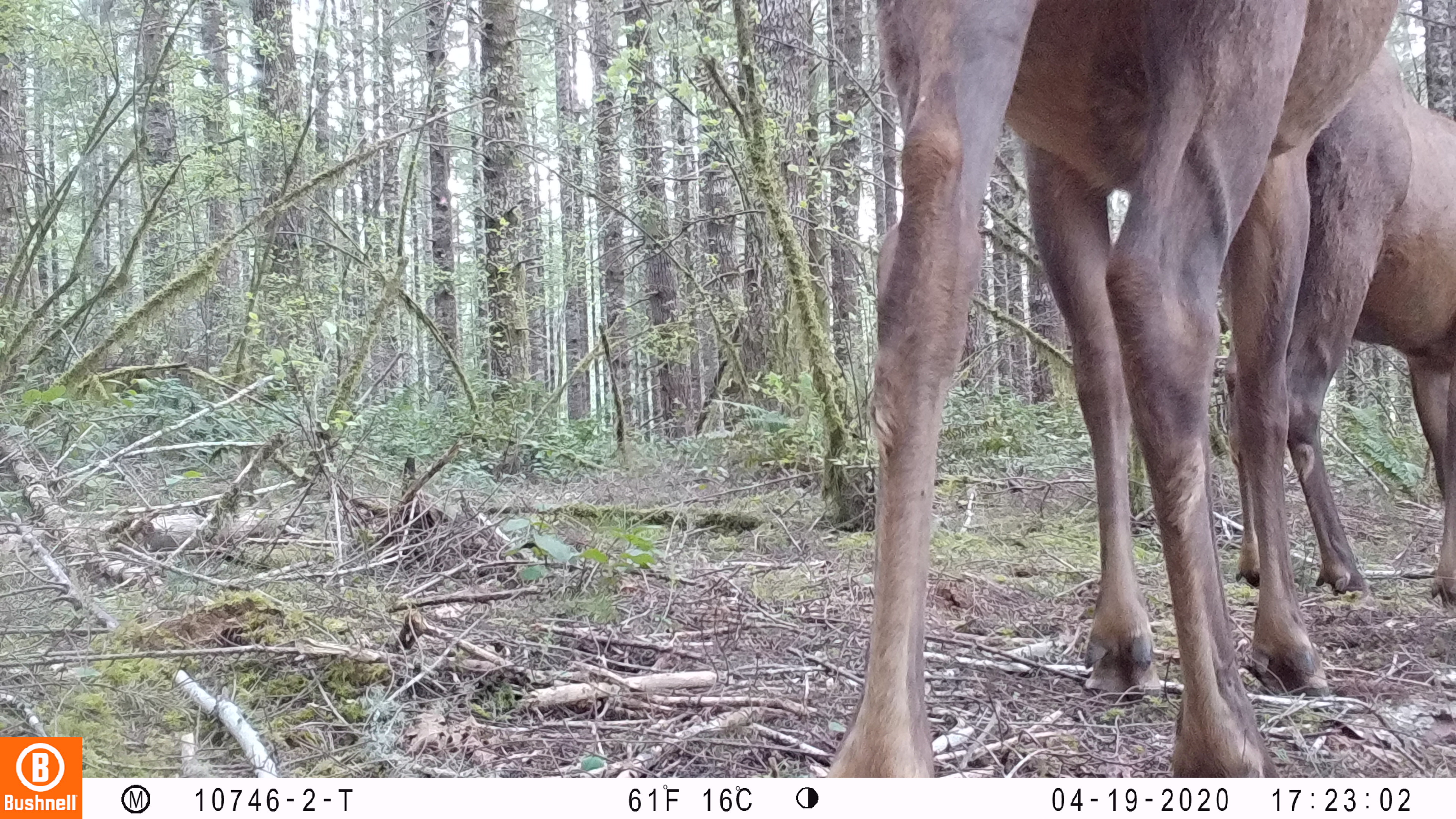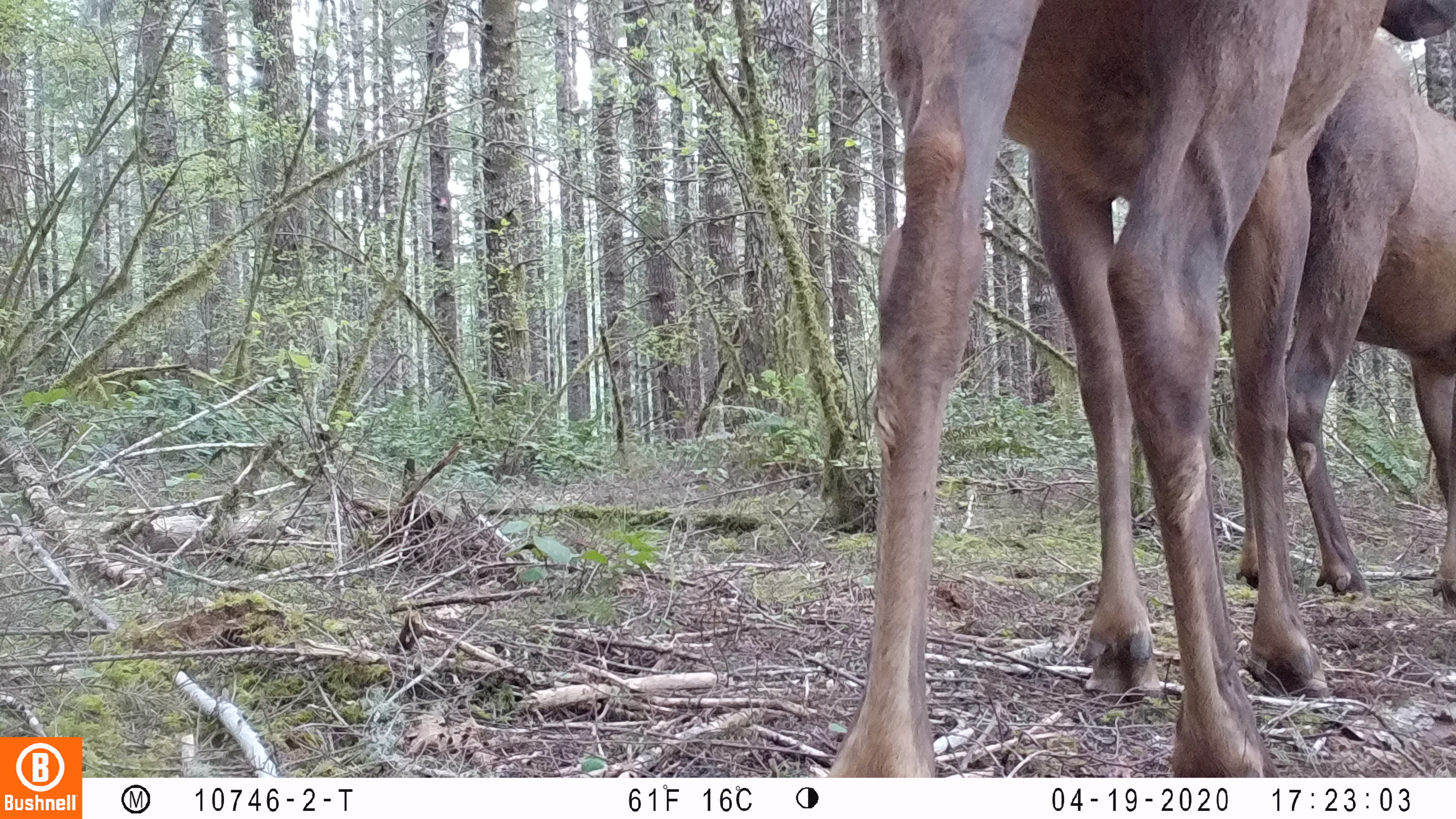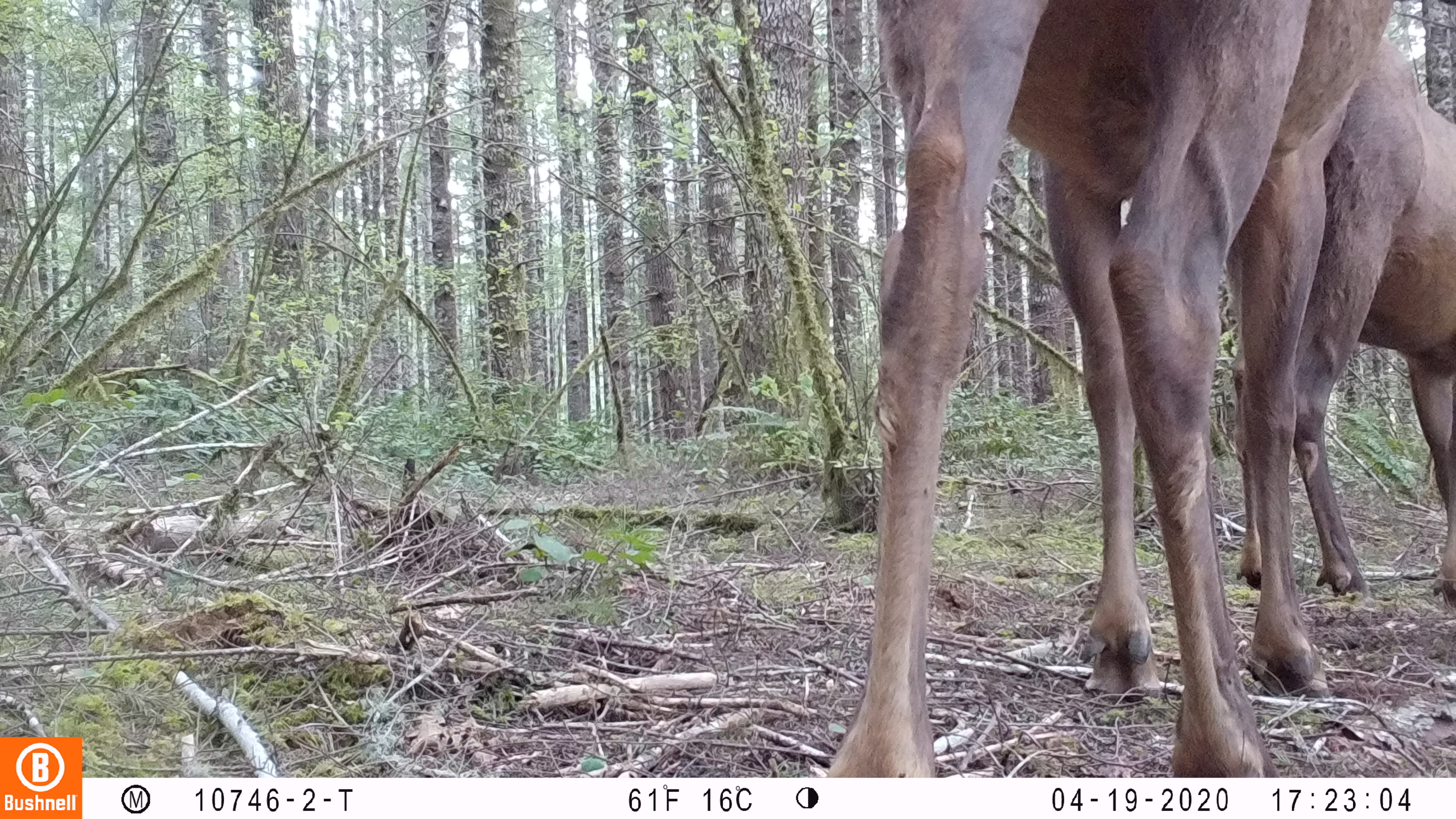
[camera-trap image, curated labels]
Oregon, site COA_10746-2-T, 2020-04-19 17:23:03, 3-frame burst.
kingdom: Animalia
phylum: Chordata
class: Mammalia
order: Artiodactyla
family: Cervidae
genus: Cervus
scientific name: Cervus canadensis roosevelti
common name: roosevelt elk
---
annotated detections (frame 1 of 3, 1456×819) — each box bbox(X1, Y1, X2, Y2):
roosevelt elk: bbox(831, 0, 1403, 770); bbox(1231, 40, 1449, 605)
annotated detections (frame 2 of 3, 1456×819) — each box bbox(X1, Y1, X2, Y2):
roosevelt elk: bbox(821, 0, 1447, 768); bbox(1229, 38, 1447, 605)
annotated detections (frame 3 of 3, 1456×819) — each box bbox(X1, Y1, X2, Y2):
roosevelt elk: bbox(819, 0, 1394, 774); bbox(1233, 33, 1449, 611)